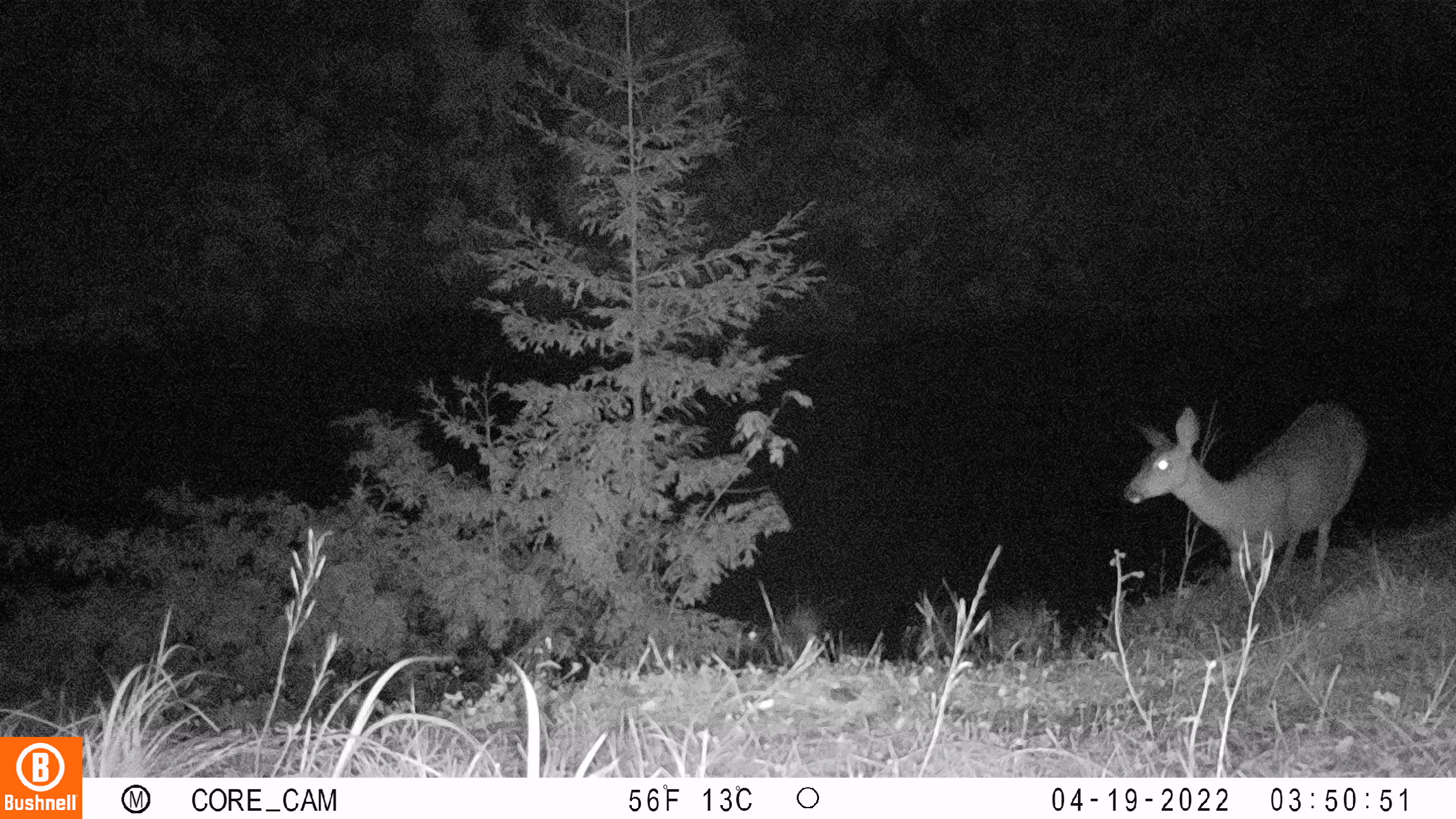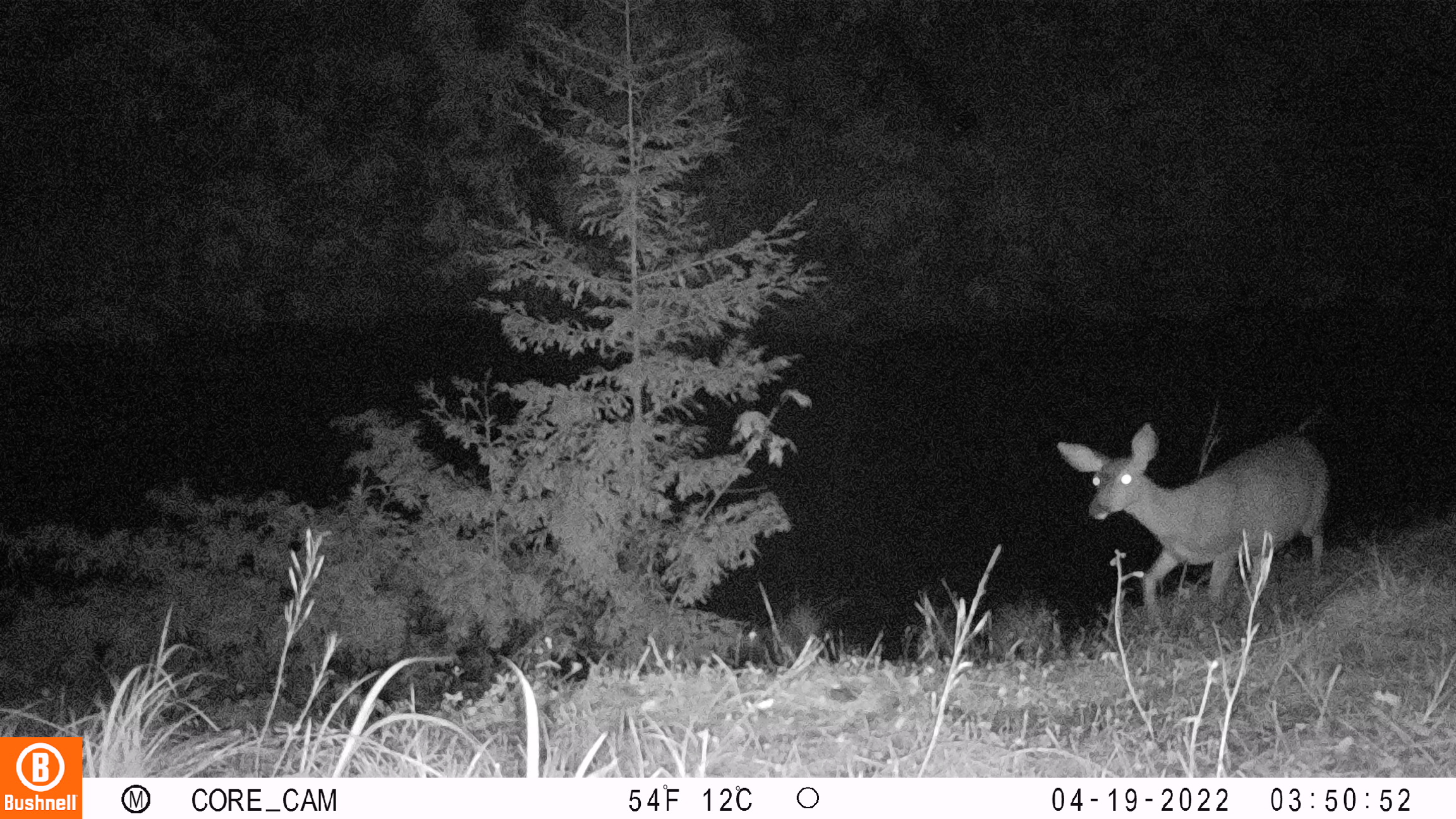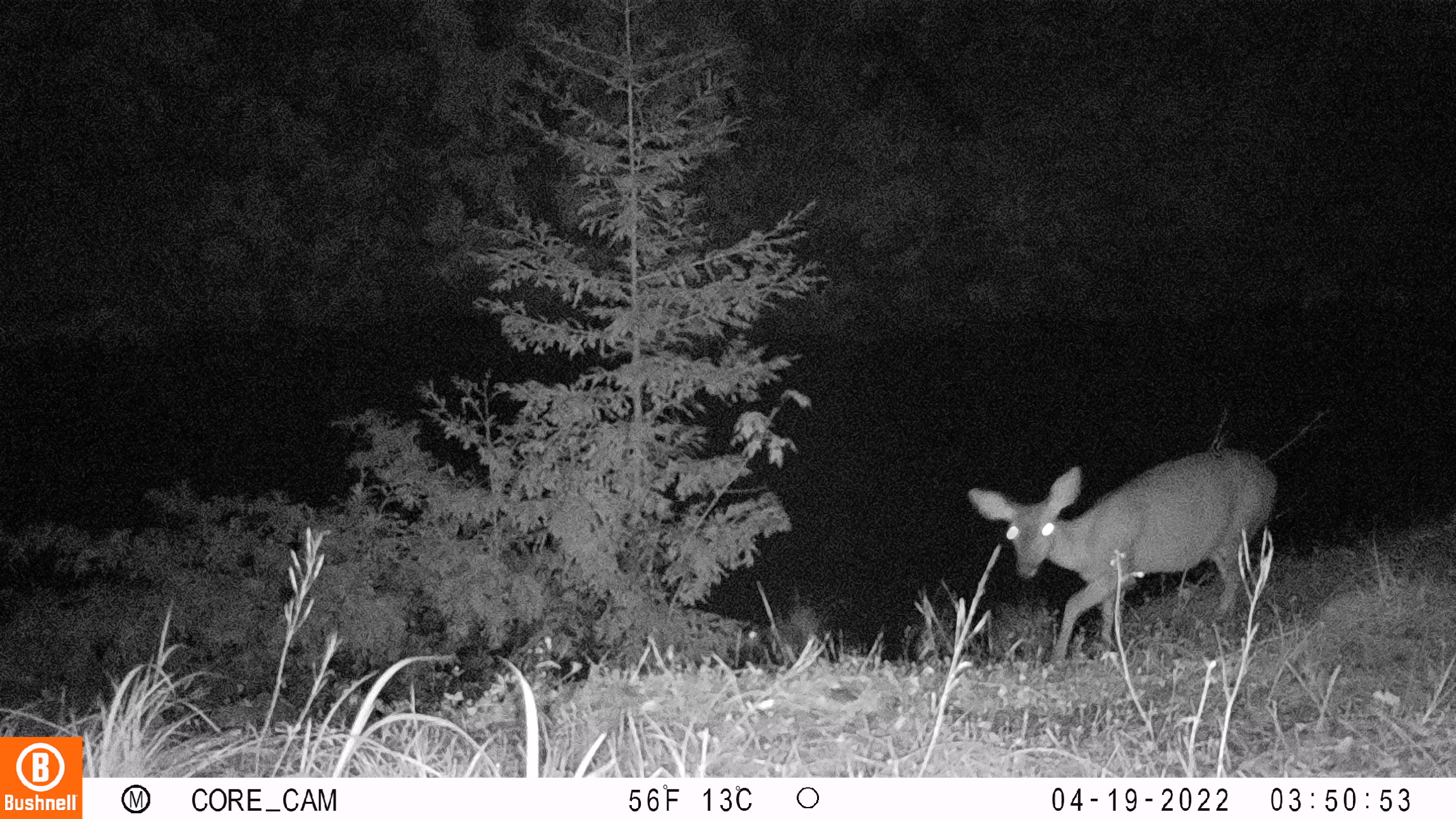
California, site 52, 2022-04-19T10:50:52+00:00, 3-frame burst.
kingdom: Animalia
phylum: Chordata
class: Mammalia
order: Artiodactyla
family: Cervidae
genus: Odocoileus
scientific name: Odocoileus hemionus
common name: mule deer